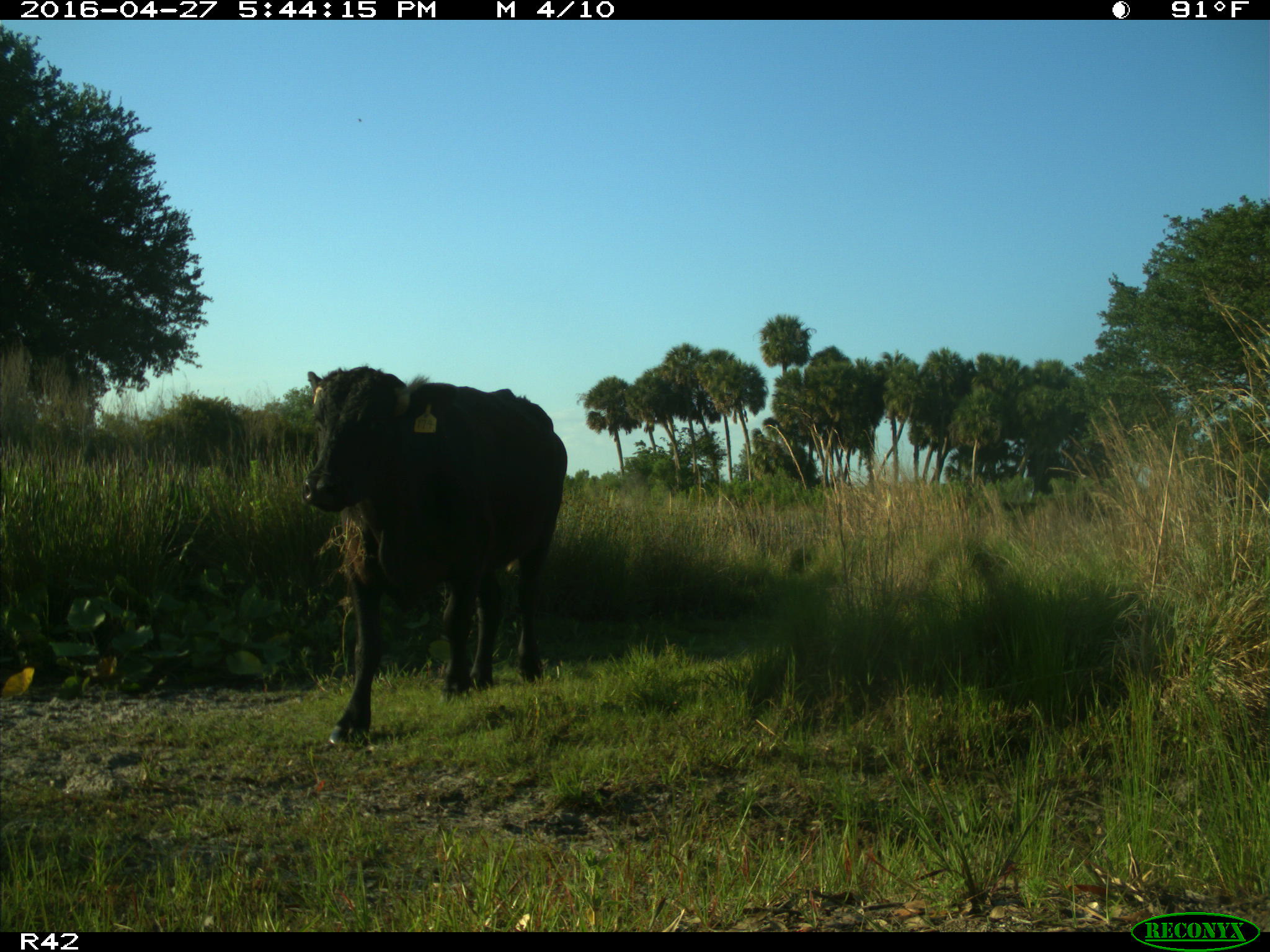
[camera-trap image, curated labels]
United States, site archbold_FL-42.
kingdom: Animalia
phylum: Chordata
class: Mammalia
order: Artiodactyla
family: Bovidae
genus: Bos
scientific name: Bos taurus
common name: domestic cow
Bos taurus (domestic cow).